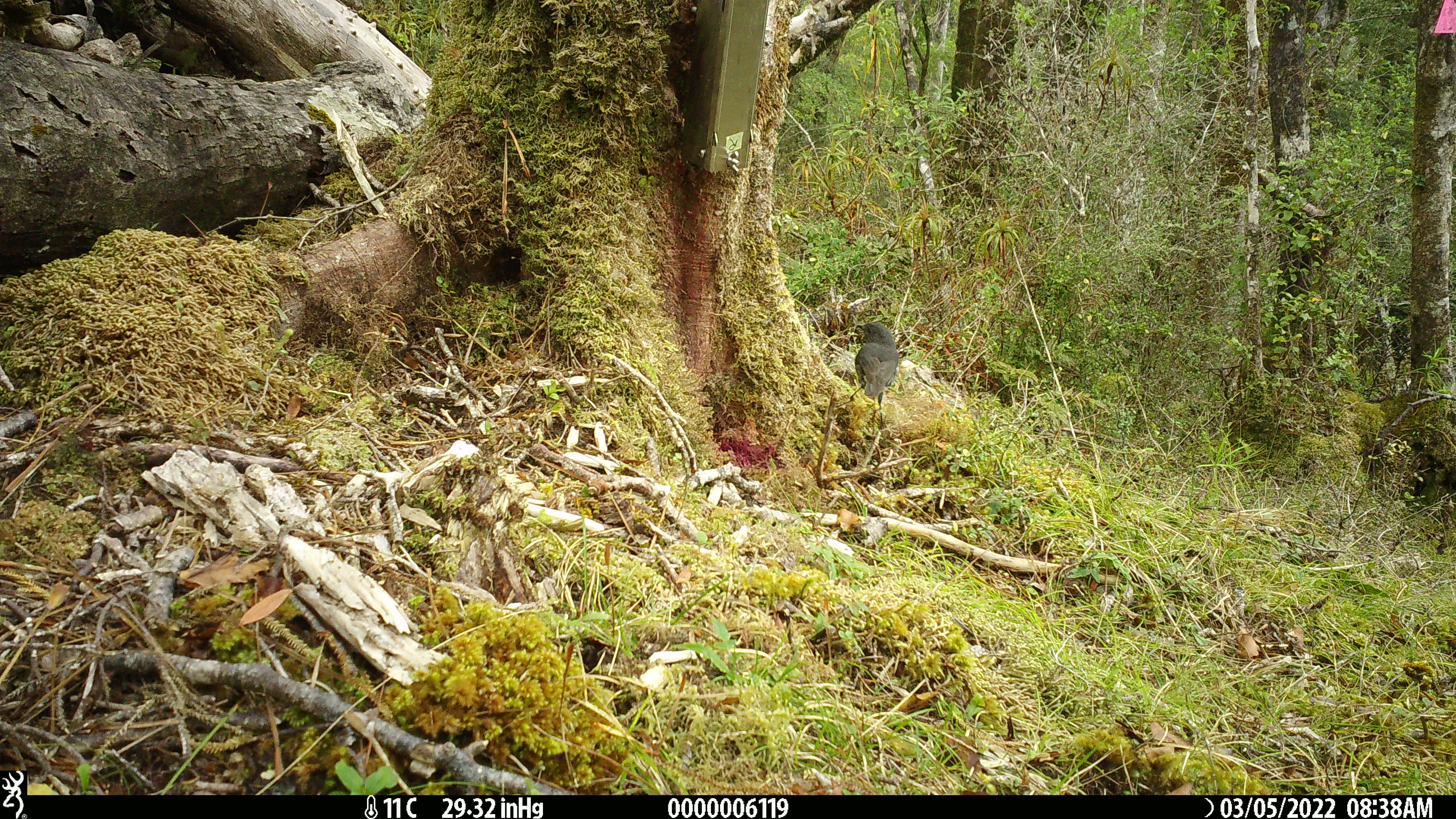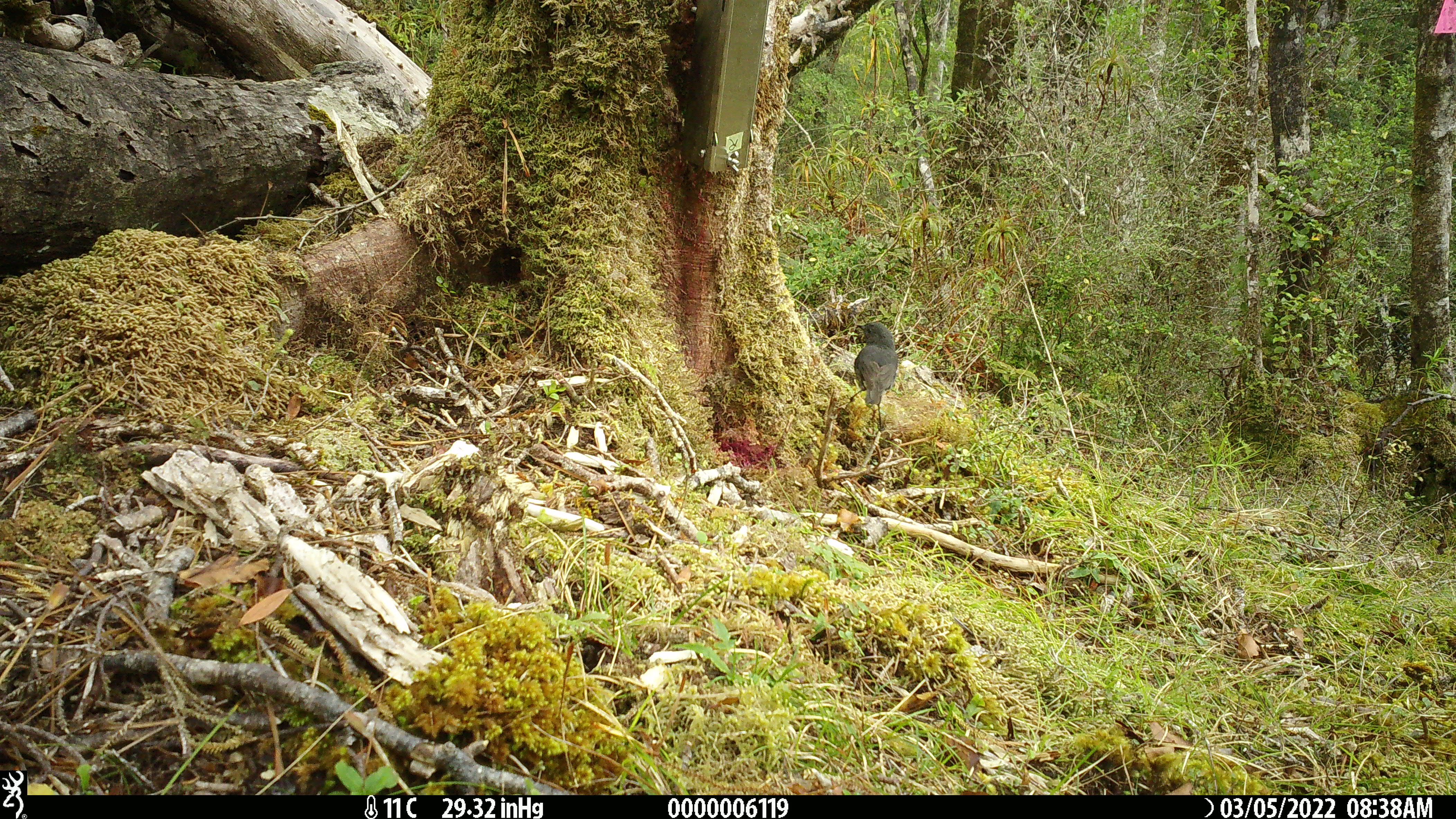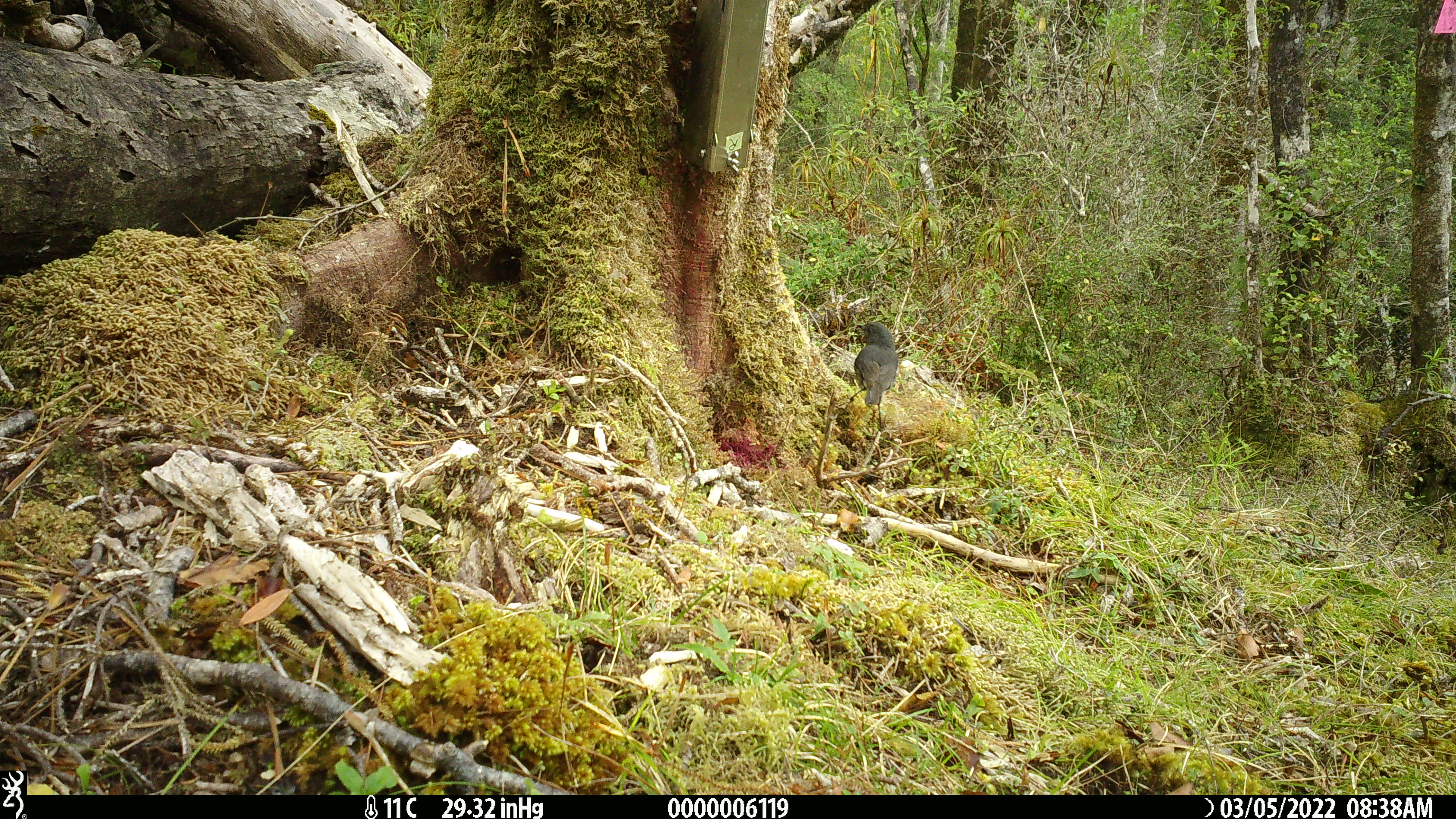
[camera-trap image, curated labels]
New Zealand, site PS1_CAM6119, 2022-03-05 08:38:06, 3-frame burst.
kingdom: Animalia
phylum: Chordata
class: Aves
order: Passeriformes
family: Petroicidae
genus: Petroica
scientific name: Petroica australis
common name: new zealand robin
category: robin